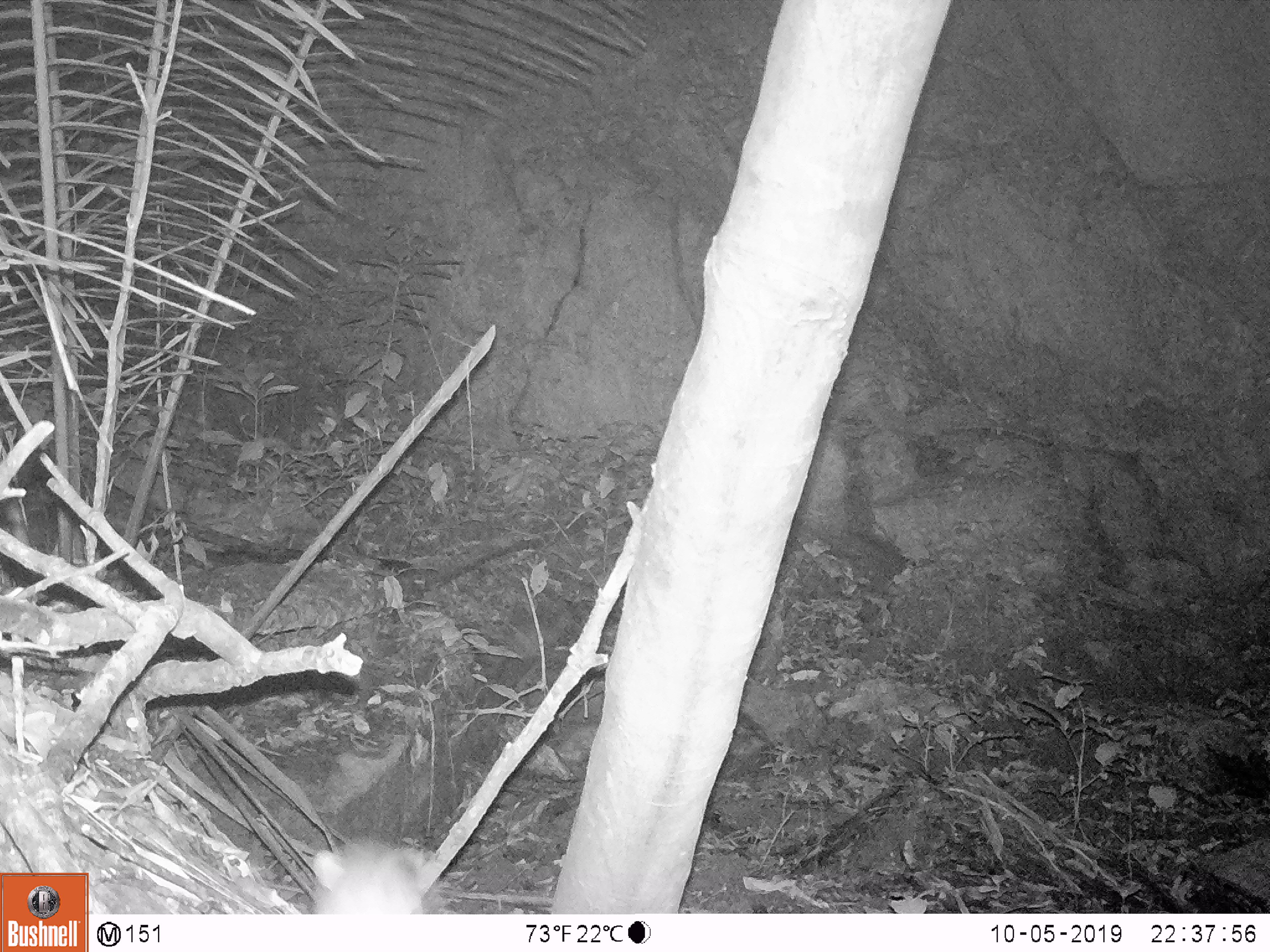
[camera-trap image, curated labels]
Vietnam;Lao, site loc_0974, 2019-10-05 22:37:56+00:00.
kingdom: Animalia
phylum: Chordata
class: Mammalia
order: Rodentia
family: Muridae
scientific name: Muridae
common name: old-world mice and rats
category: unidentified murid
Unidentified murid (old-world mice and rats) (Muridae). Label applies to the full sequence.